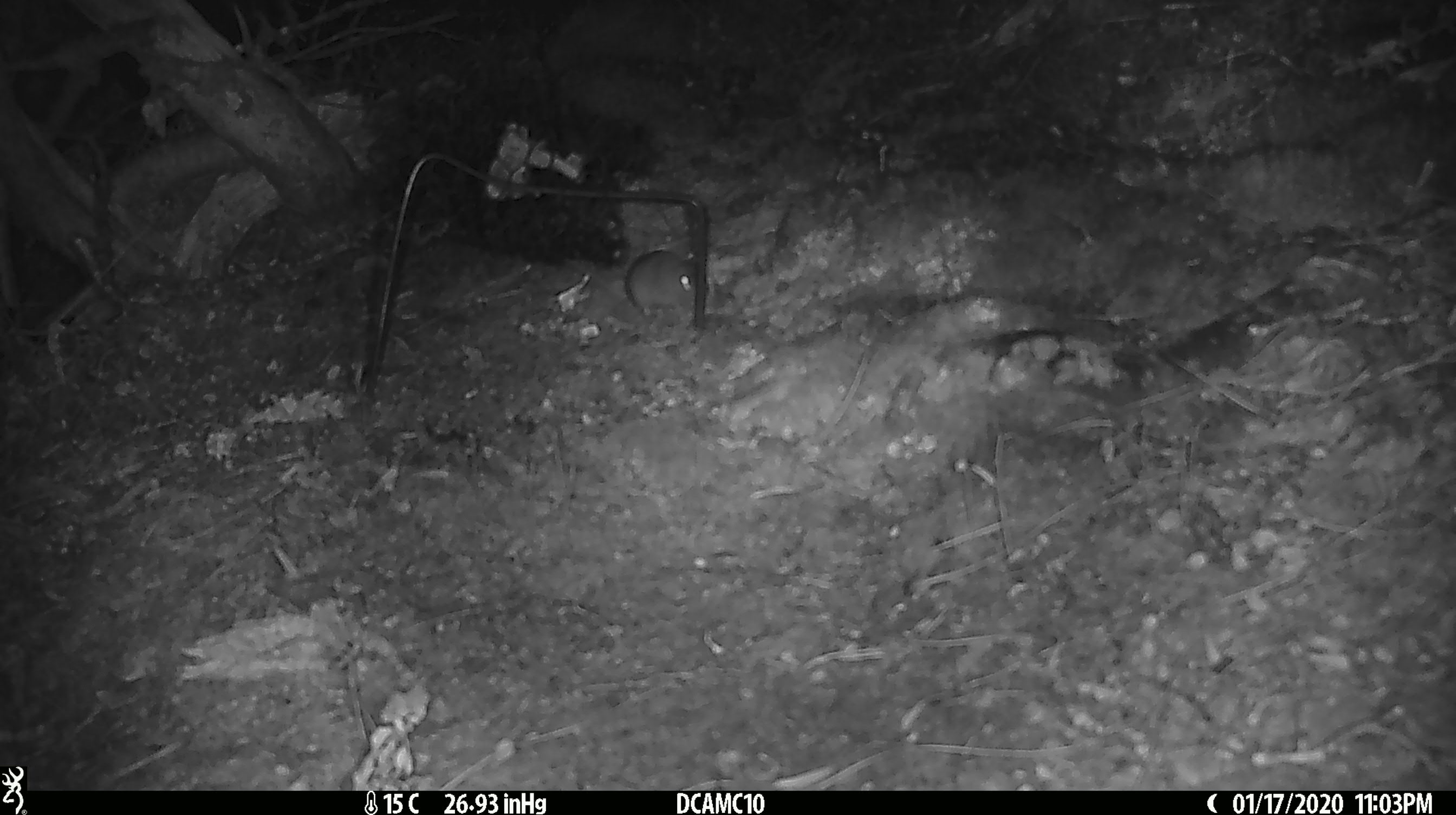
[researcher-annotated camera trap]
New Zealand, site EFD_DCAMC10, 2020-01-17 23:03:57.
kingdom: Animalia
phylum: Chordata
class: Mammalia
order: Rodentia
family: Muridae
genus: Mus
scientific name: Mus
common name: mouse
Mouse (Mus).